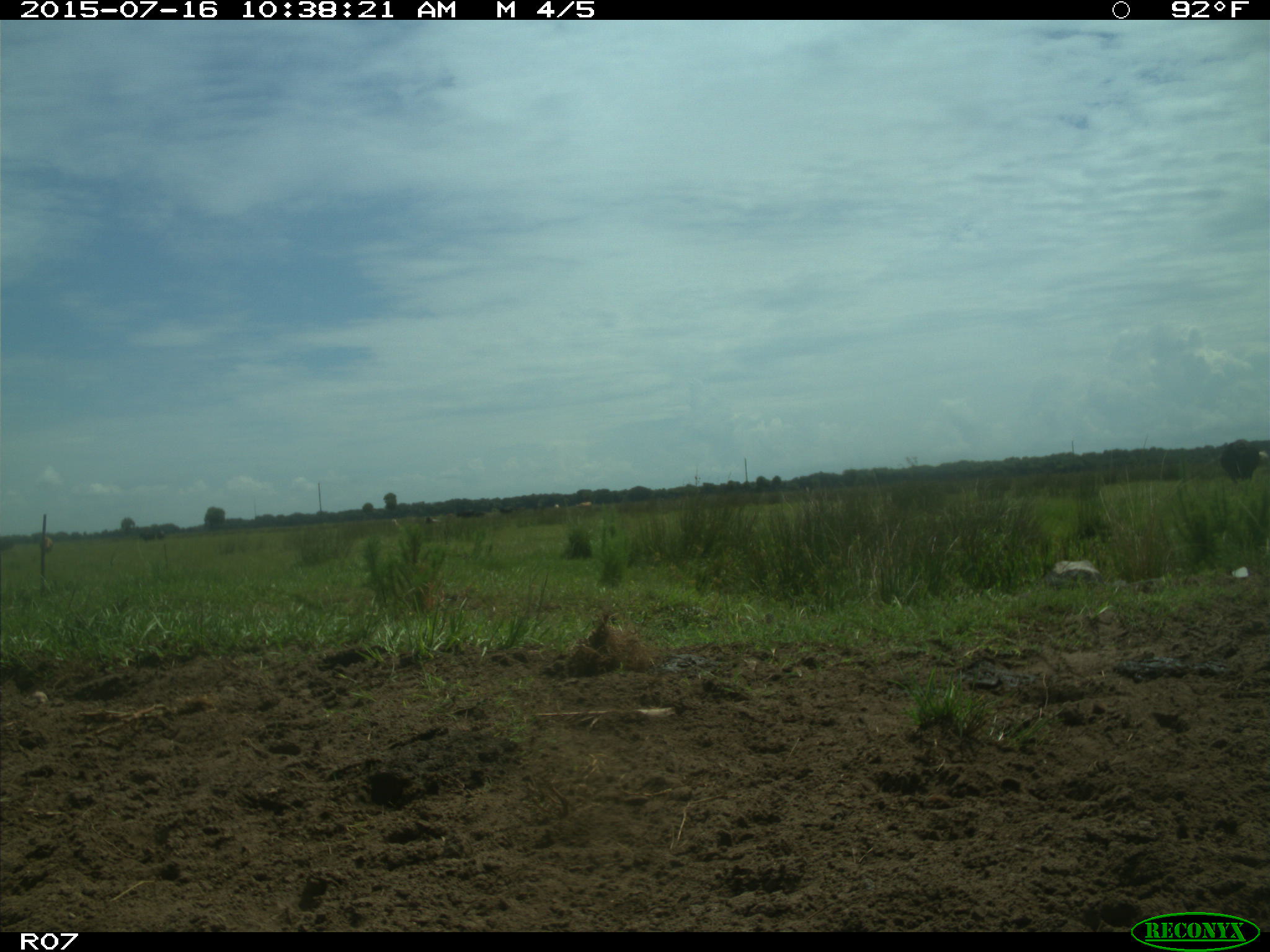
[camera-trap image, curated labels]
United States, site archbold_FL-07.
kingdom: Animalia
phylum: Chordata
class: Mammalia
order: Artiodactyla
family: Bovidae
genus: Bos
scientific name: Bos taurus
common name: domestic cow